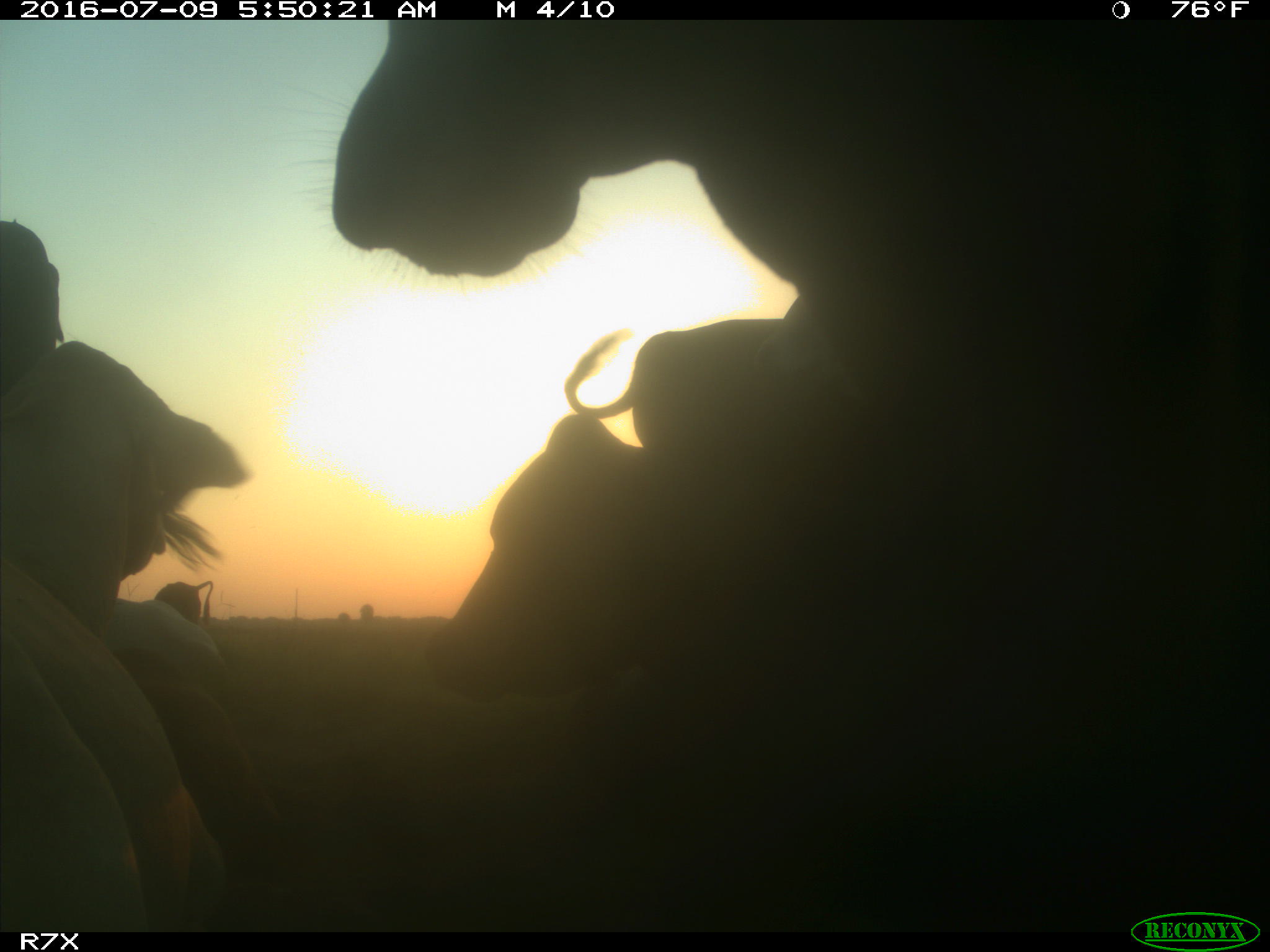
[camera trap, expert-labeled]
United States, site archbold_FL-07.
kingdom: Animalia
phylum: Chordata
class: Mammalia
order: Artiodactyla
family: Bovidae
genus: Bos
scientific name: Bos taurus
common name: domestic cow